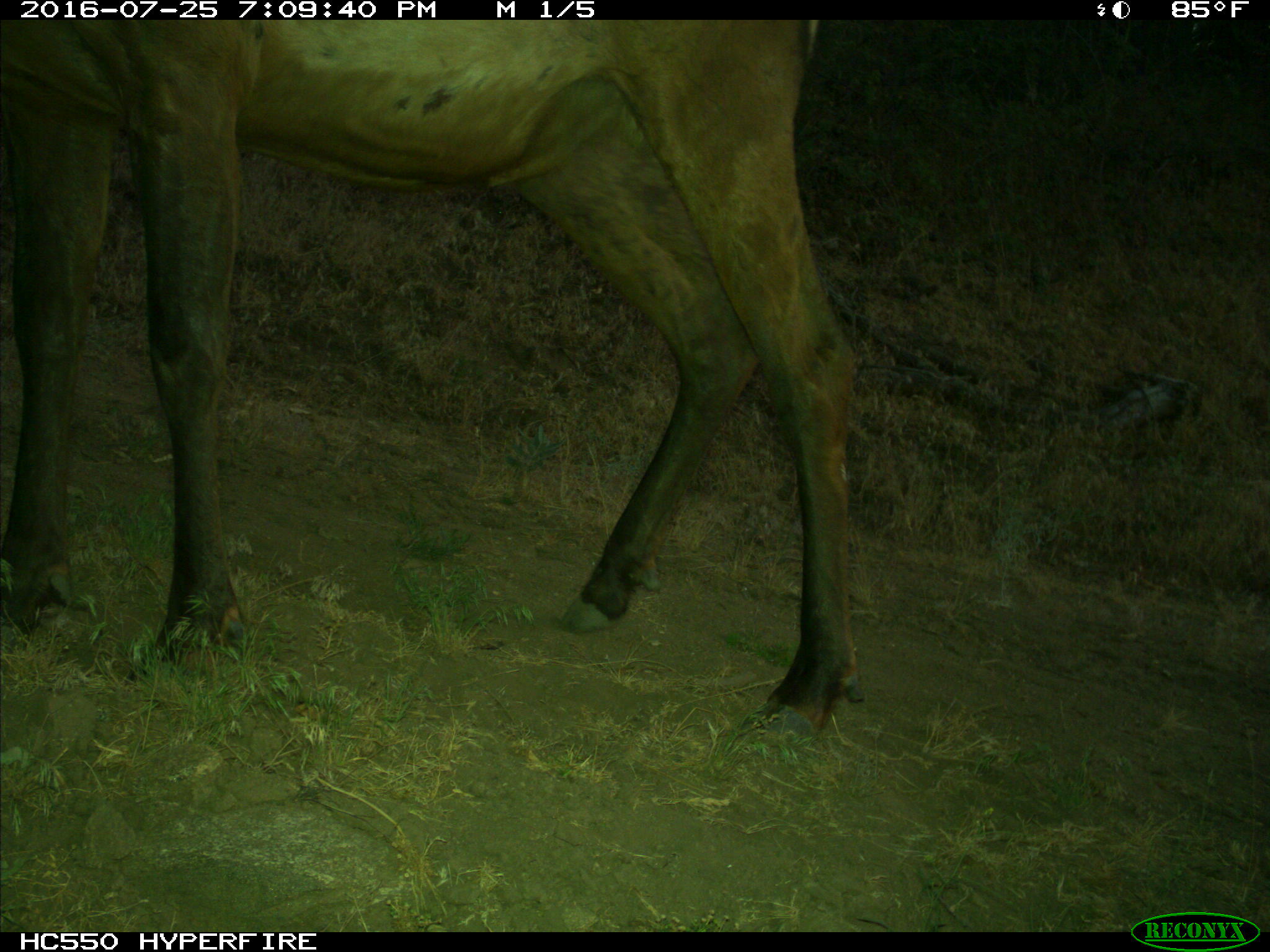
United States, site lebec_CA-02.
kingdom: Animalia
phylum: Chordata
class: Mammalia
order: Artiodactyla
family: Cervidae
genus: Cervus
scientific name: Cervus canadensis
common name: elk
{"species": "Cervus canadensis (elk)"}